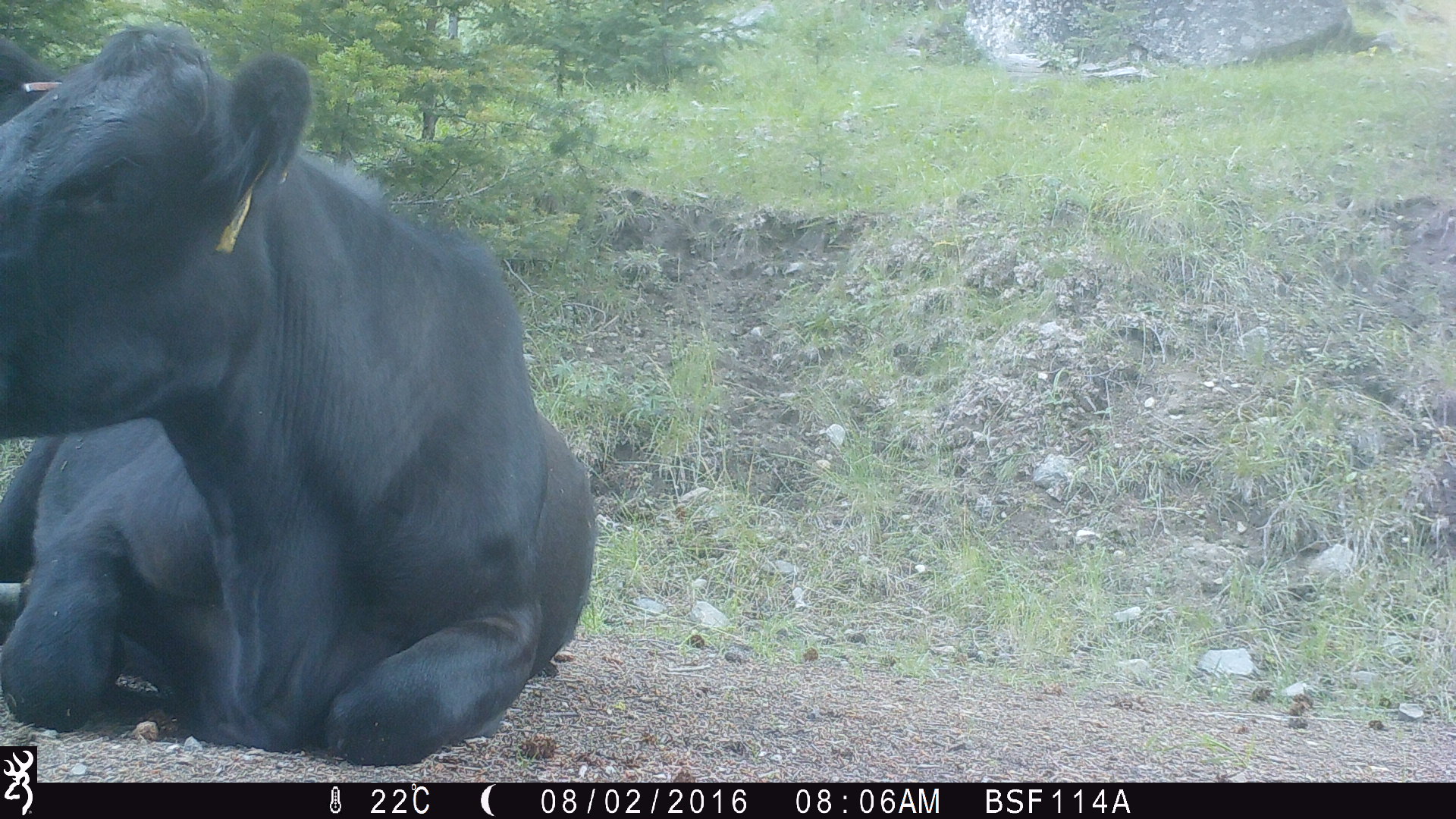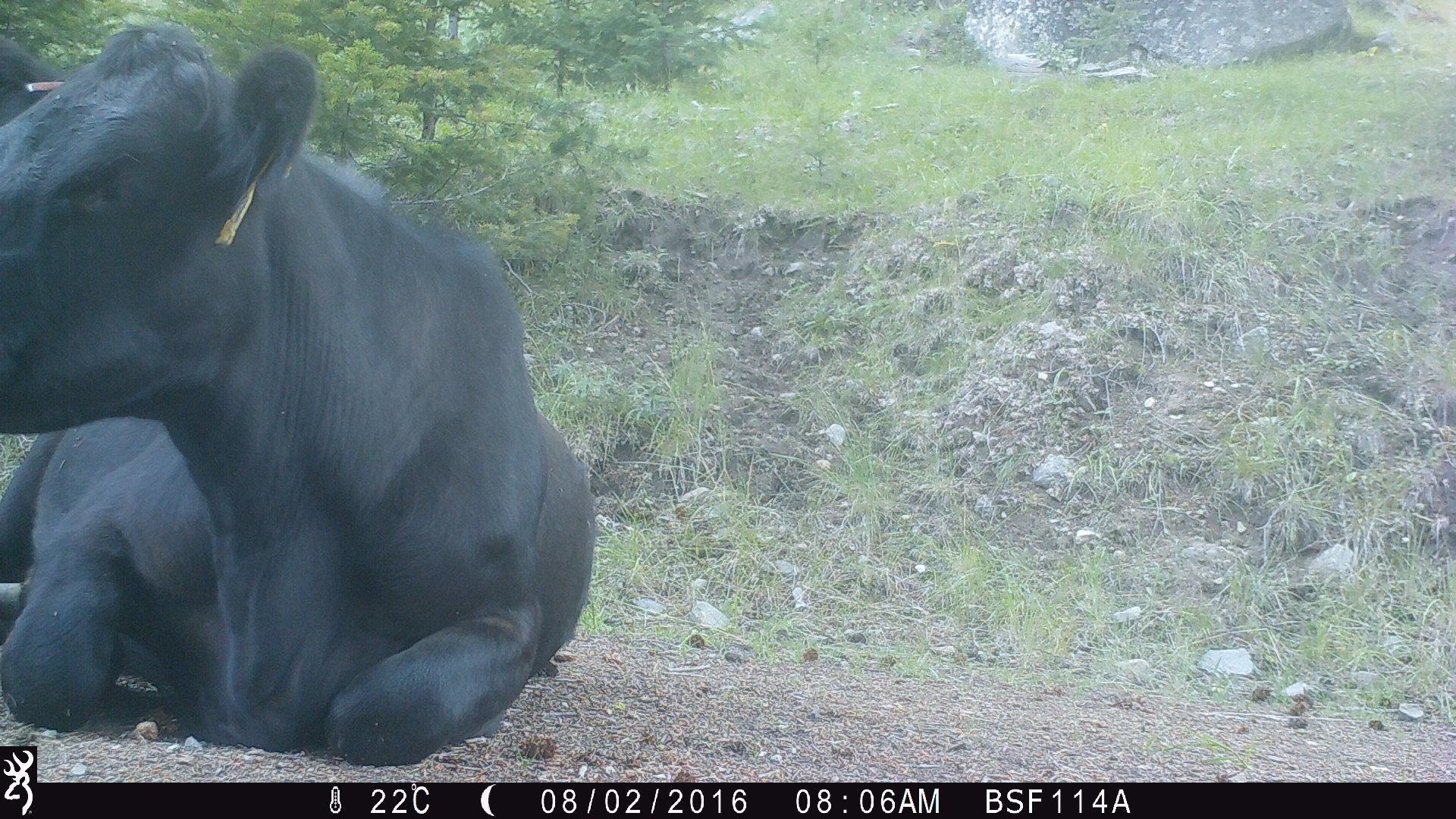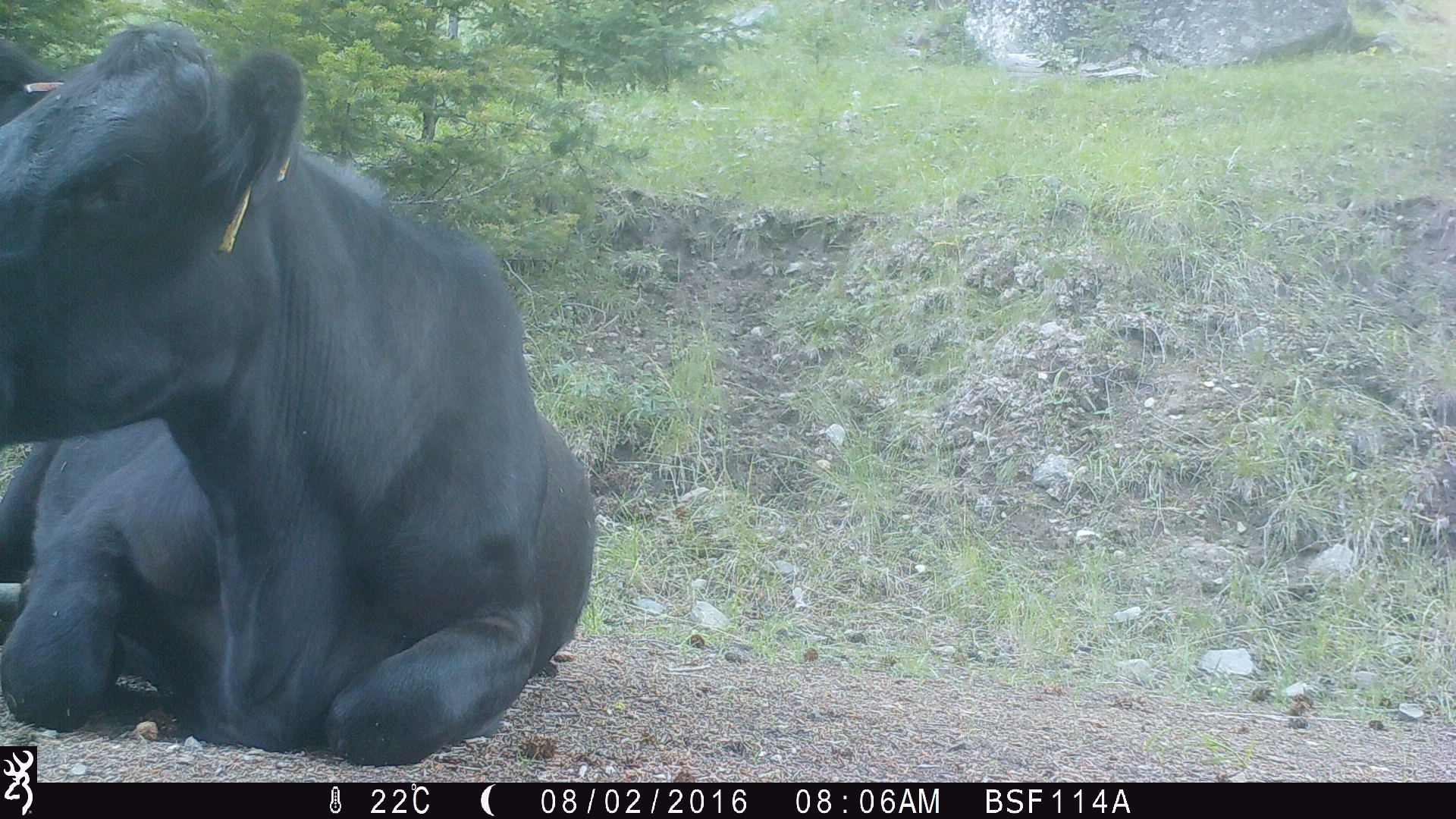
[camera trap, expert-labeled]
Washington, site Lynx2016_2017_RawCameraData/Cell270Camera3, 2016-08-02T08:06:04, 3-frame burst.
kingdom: Animalia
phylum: Chordata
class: Mammalia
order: Artiodactyla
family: Bovidae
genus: Bos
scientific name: Bos taurus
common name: domestic cattle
Domestic cattle (Bos taurus). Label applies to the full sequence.